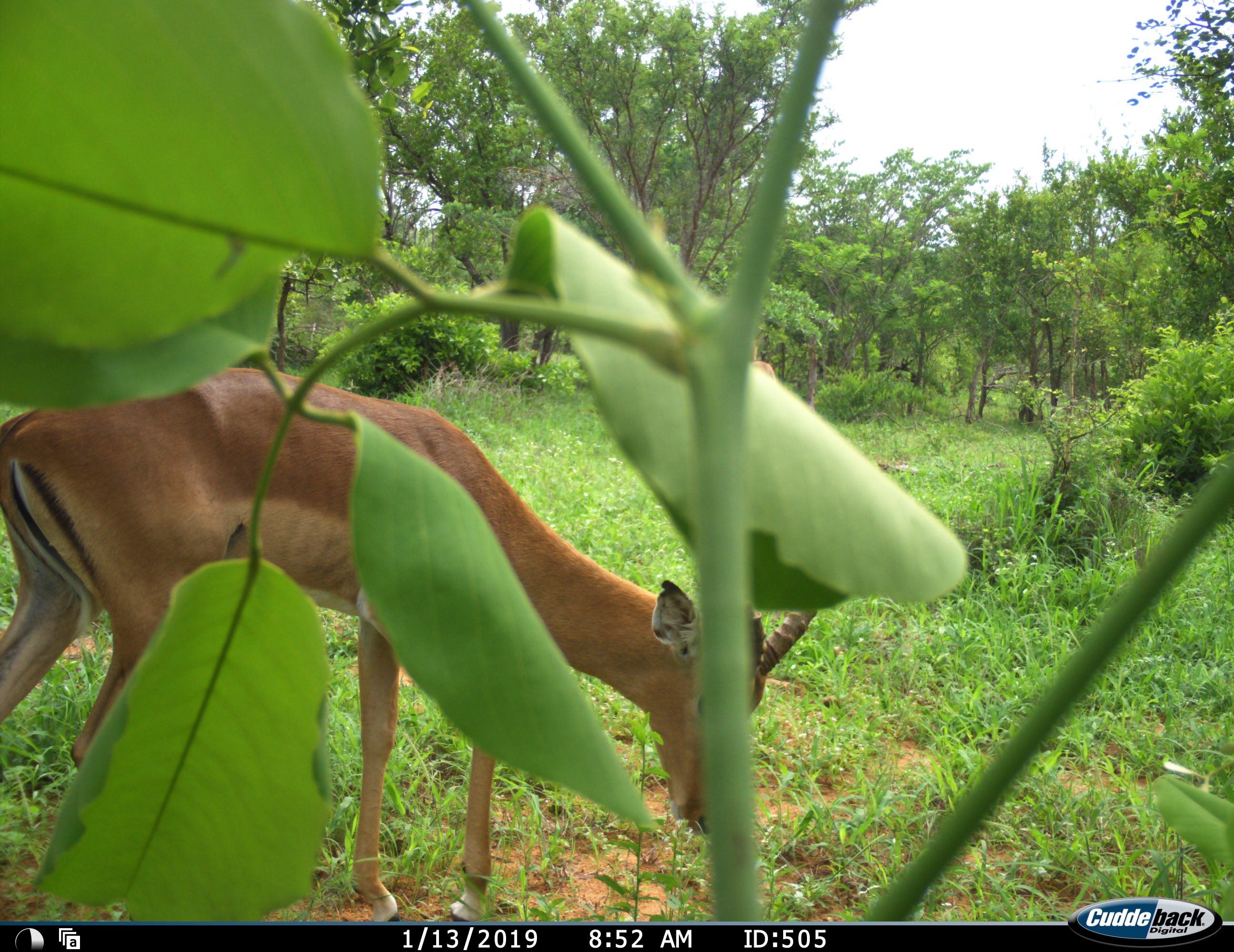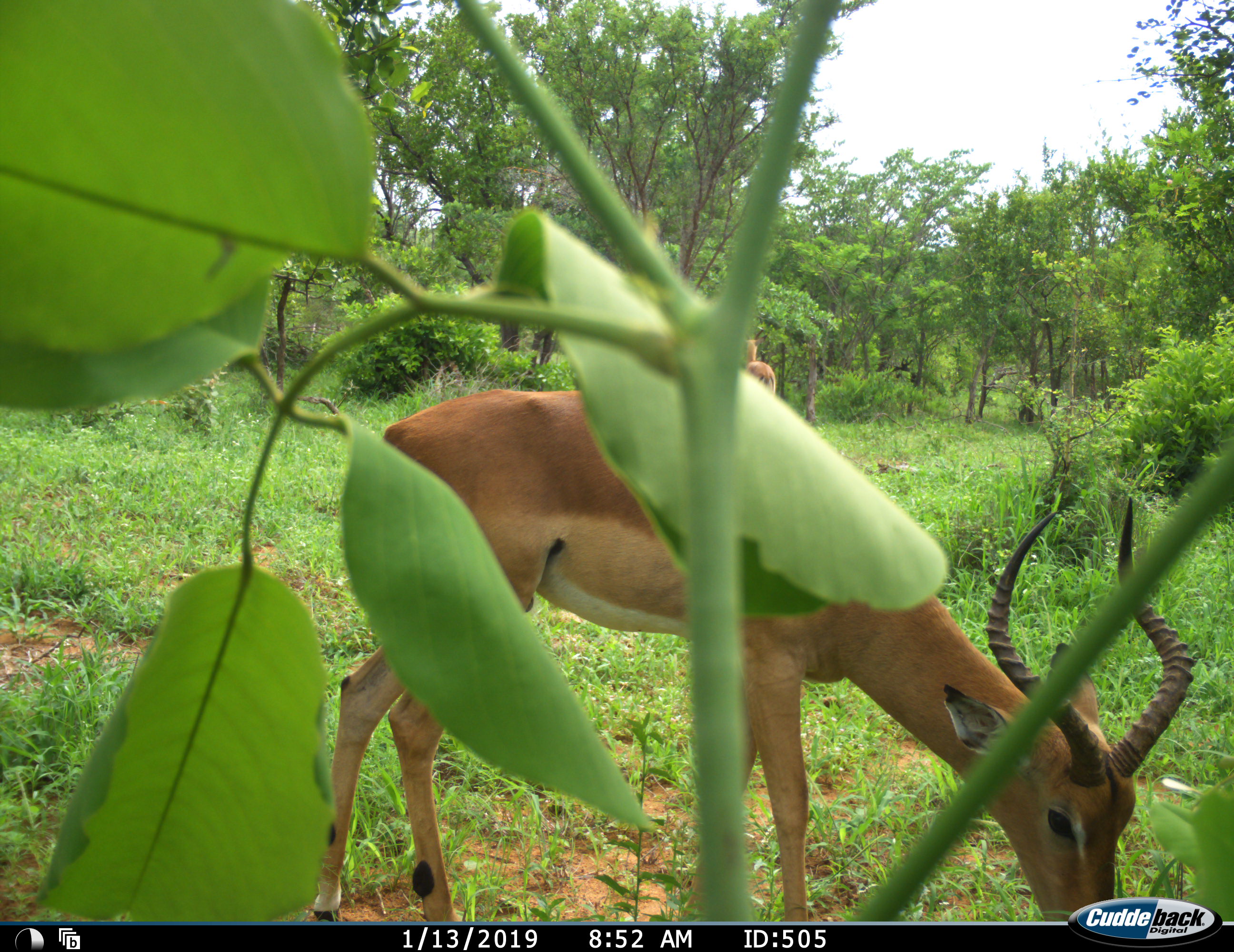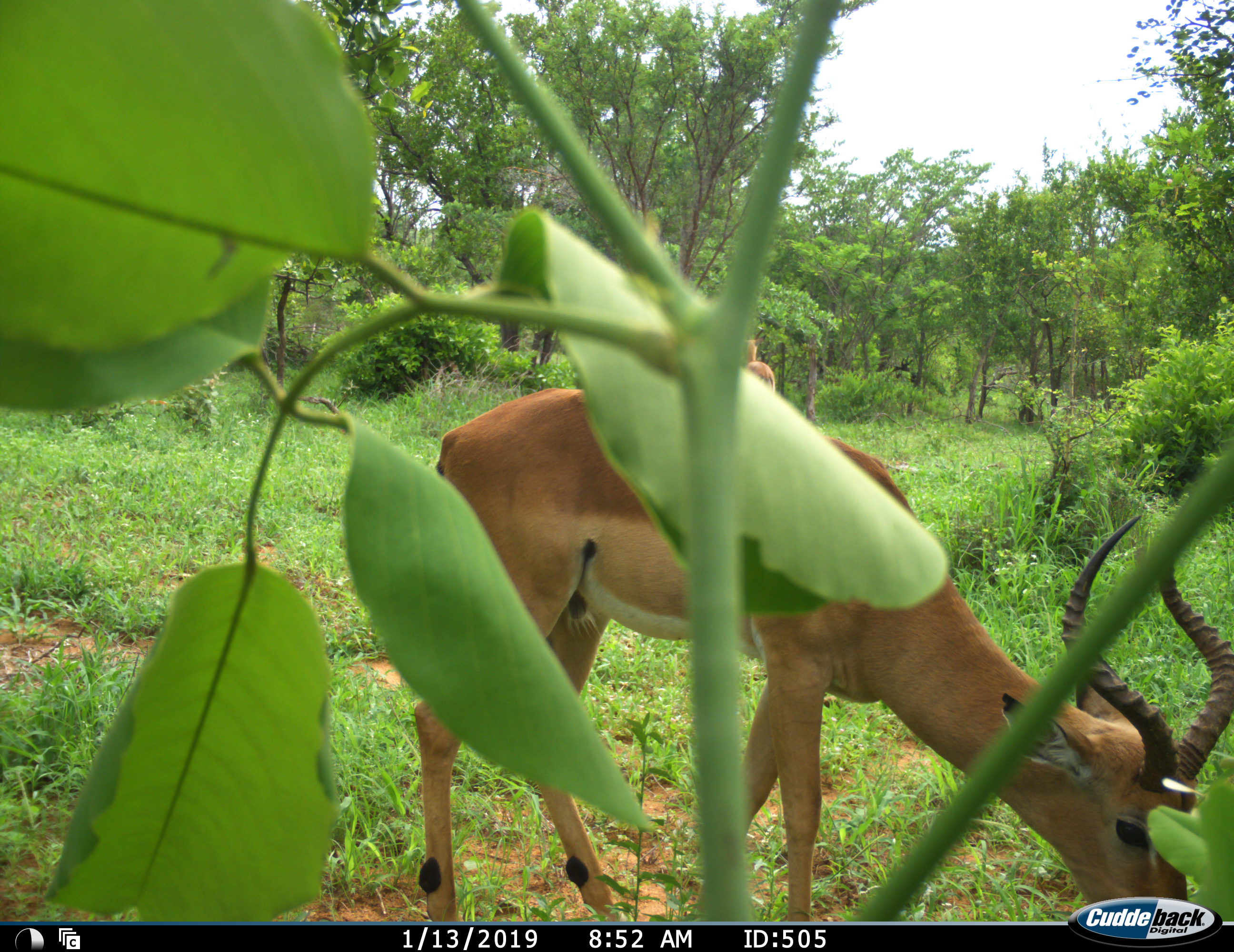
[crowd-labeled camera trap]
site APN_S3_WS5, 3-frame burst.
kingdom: Animalia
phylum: Chordata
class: Mammalia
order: Artiodactyla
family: Bovidae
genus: Aepyceros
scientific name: Aepyceros melampus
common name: impala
Impala (Aepyceros melampus), count 2. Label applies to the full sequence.